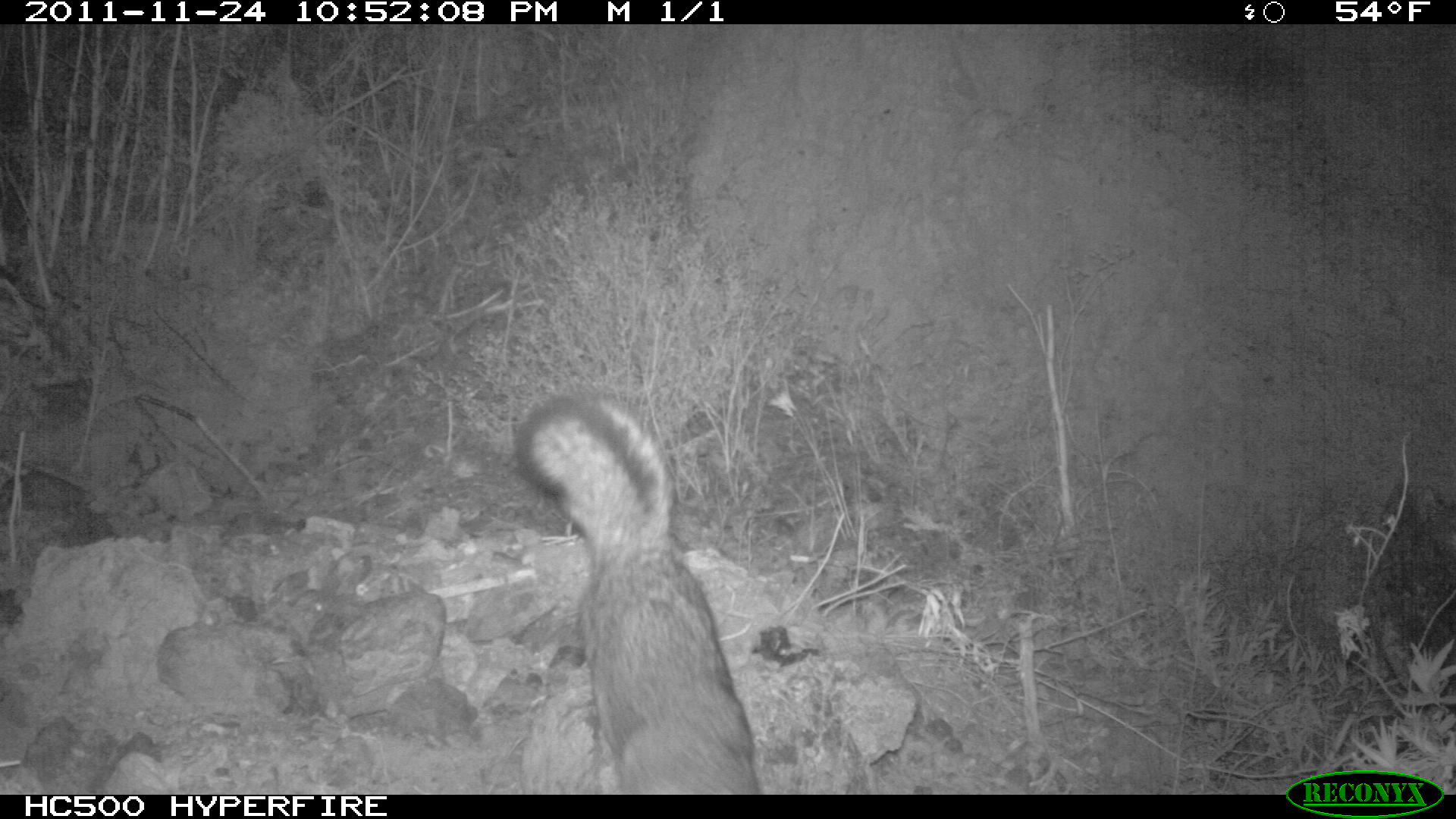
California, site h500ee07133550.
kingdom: Animalia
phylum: Chordata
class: Mammalia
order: Carnivora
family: Canidae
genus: Urocyon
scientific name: Urocyon littoralis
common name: island fox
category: fox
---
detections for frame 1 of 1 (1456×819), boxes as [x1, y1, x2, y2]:
fox: [514, 394, 760, 794]